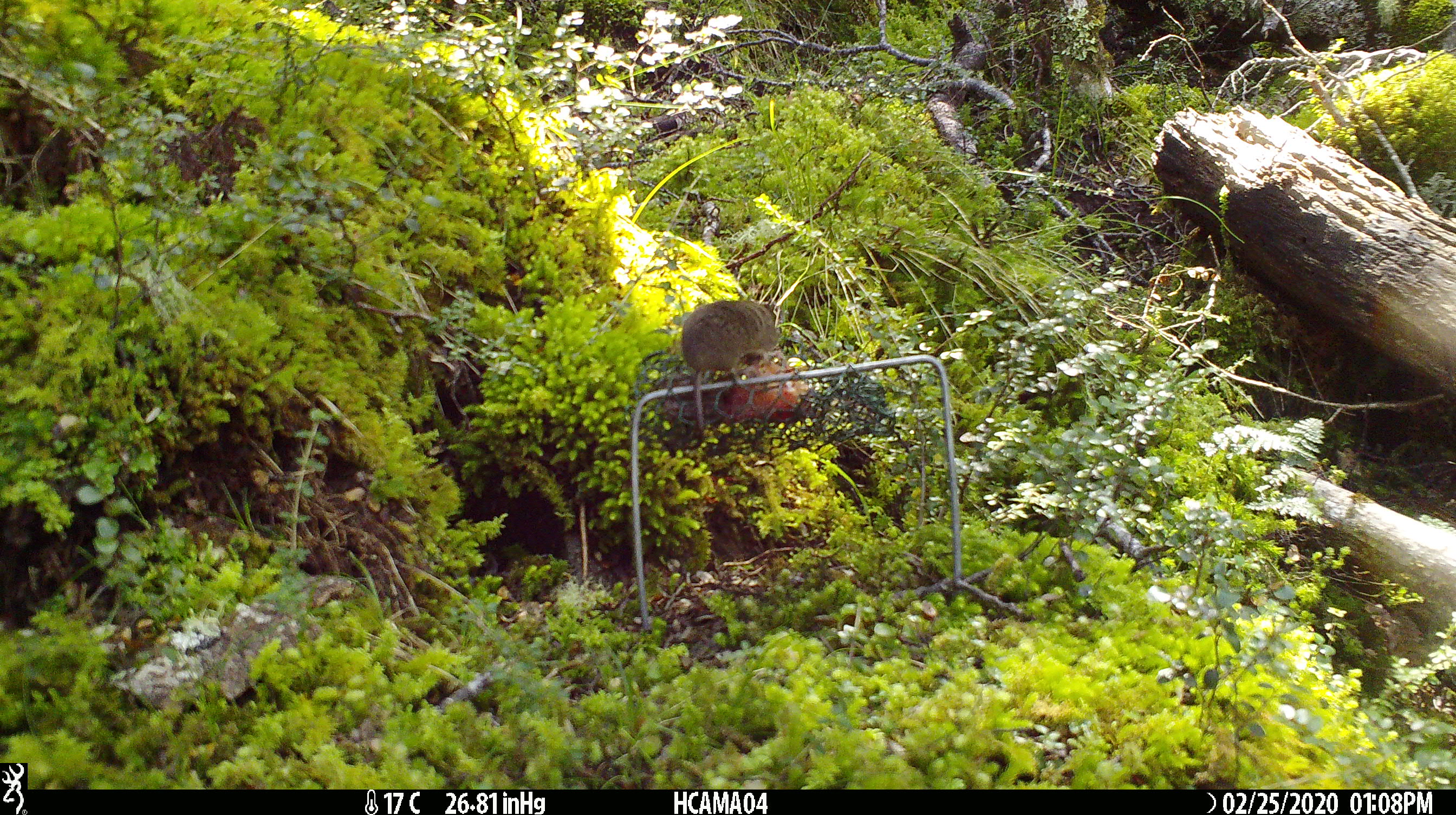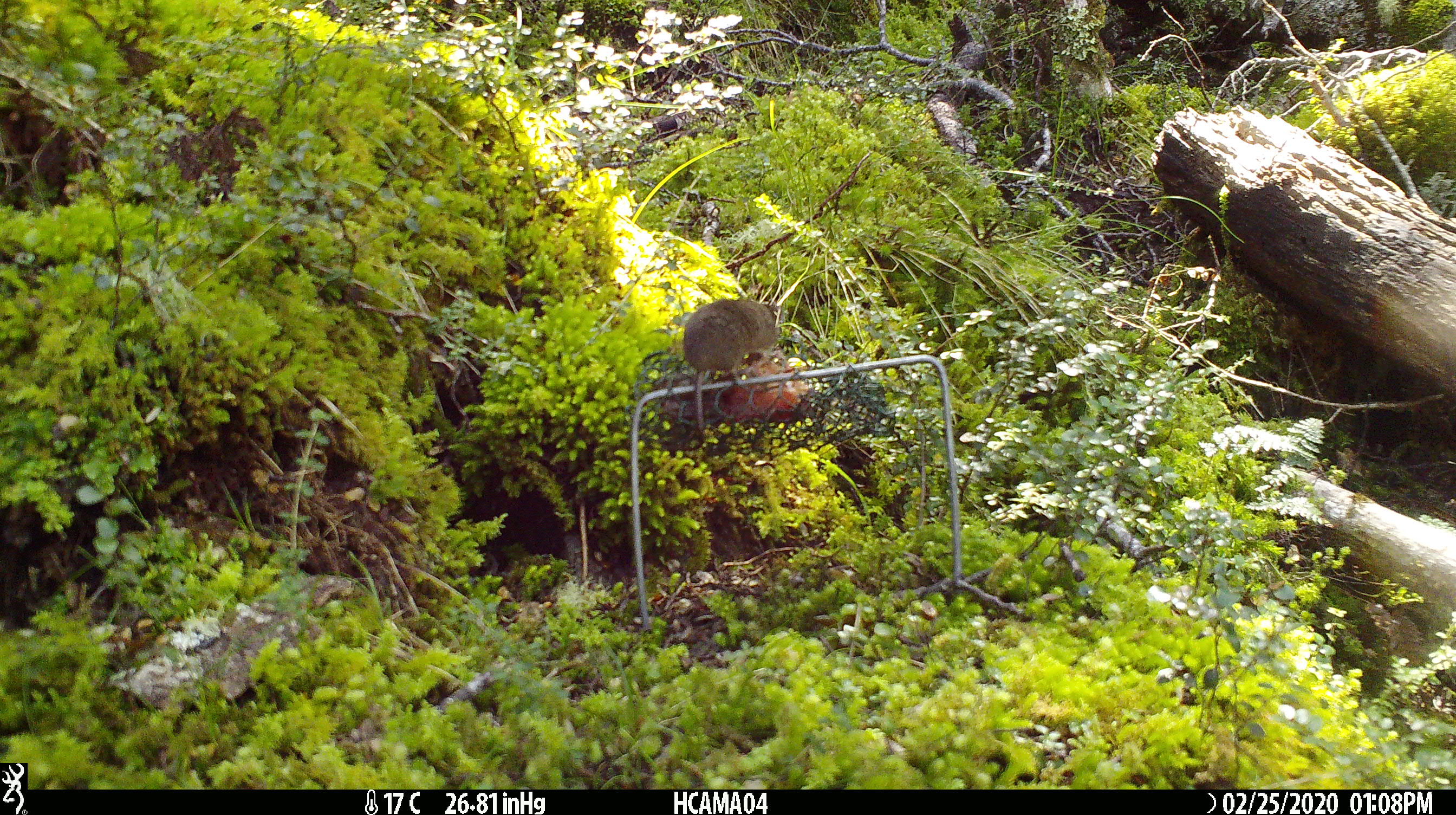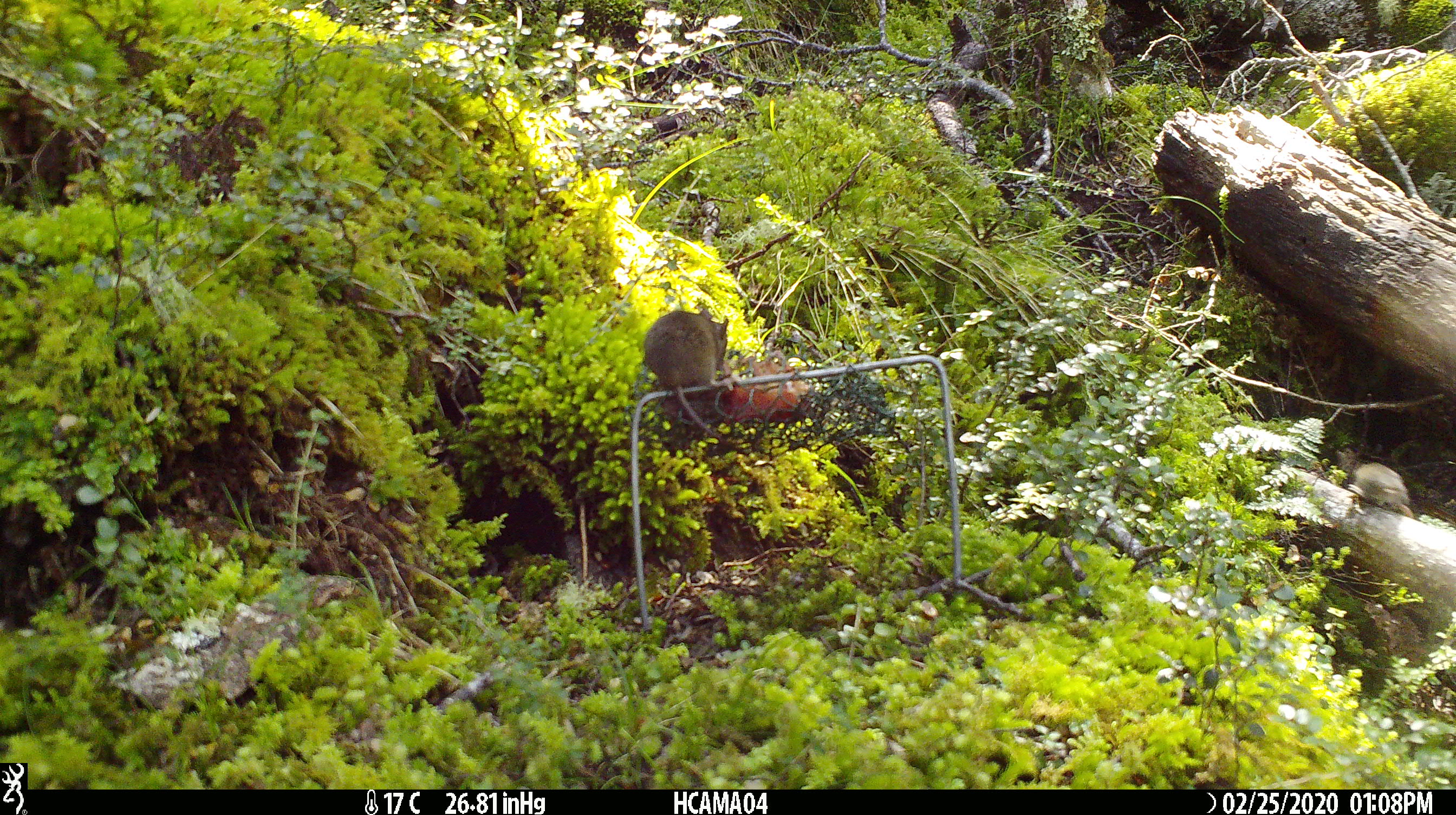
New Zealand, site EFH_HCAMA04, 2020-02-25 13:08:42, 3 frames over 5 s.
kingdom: Animalia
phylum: Chordata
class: Mammalia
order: Rodentia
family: Muridae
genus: Mus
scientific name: Mus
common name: mouse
Mouse (Mus).